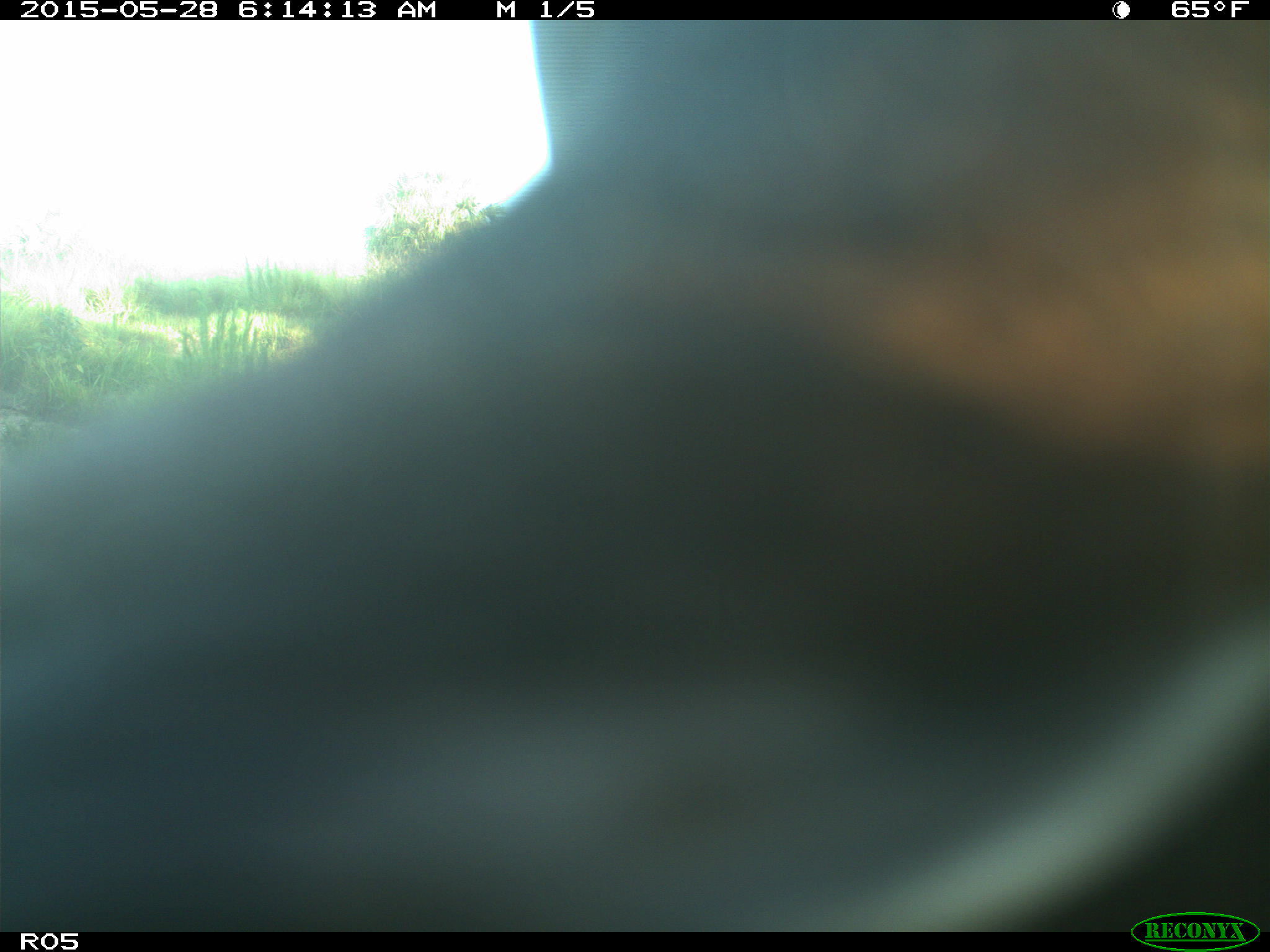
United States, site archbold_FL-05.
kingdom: Animalia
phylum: Chordata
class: Mammalia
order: Artiodactyla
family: Bovidae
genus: Bos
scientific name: Bos taurus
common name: domestic cow